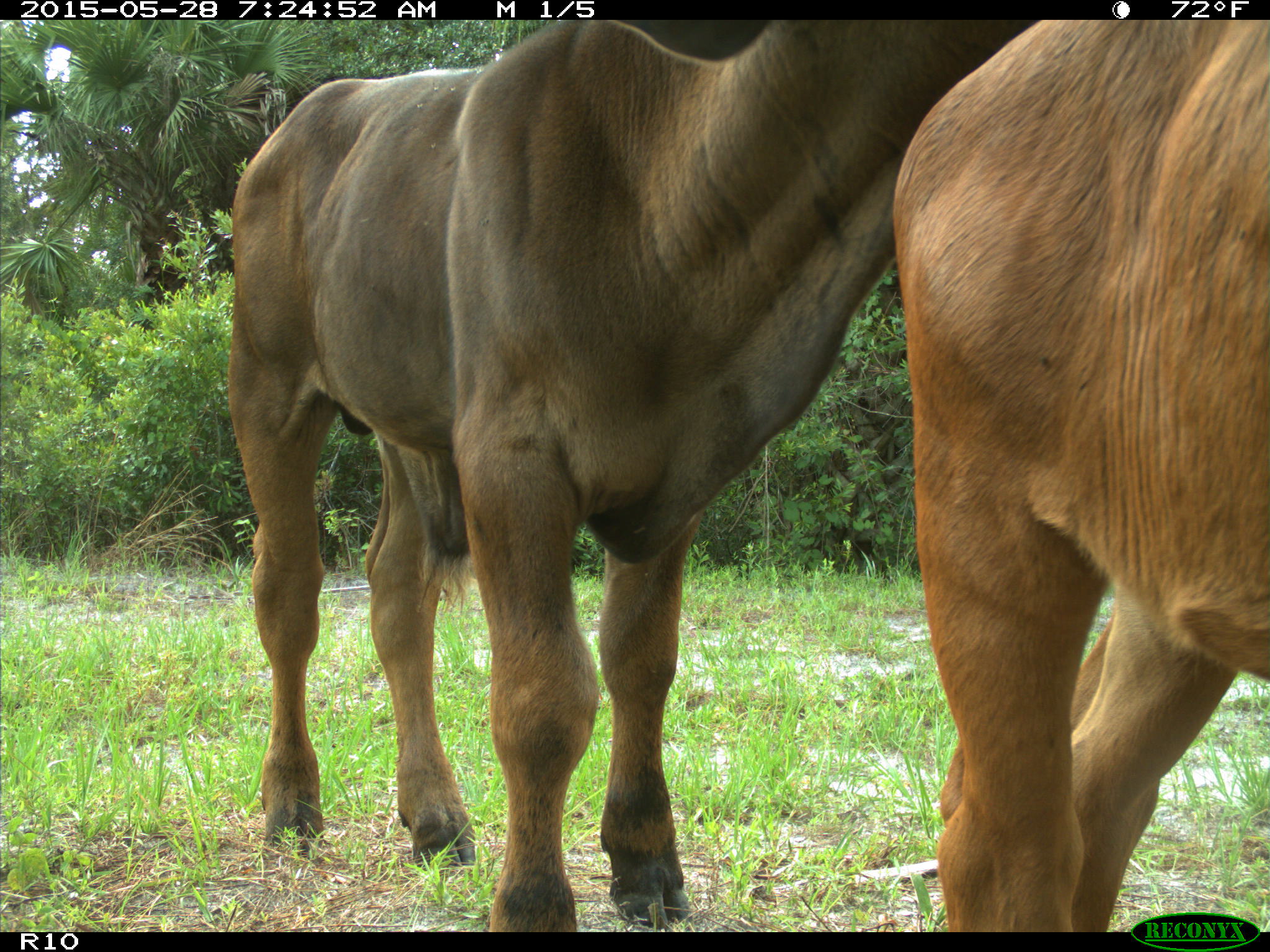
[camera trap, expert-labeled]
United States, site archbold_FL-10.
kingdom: Animalia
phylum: Chordata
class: Mammalia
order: Artiodactyla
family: Bovidae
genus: Bos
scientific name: Bos taurus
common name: domestic cow